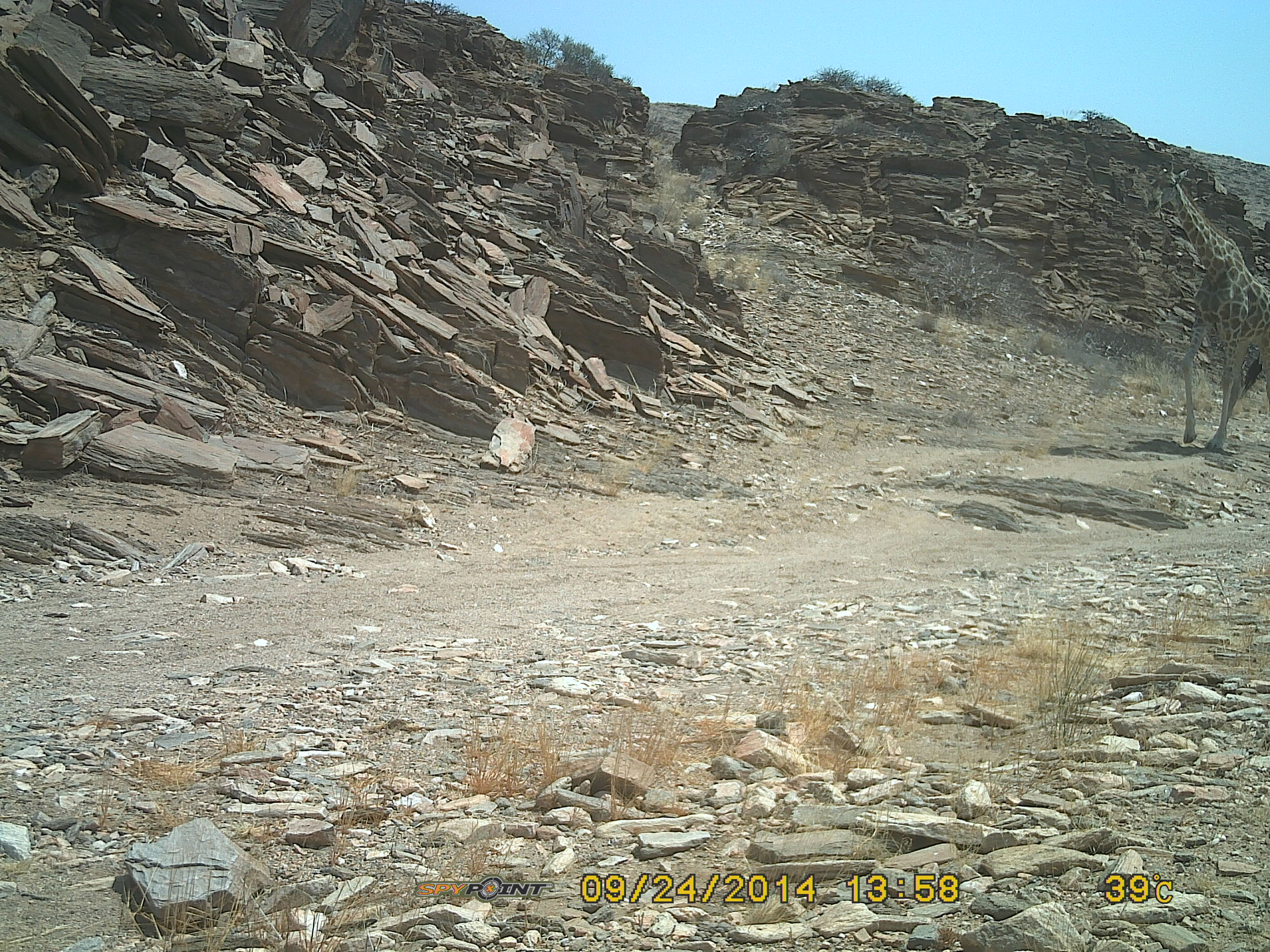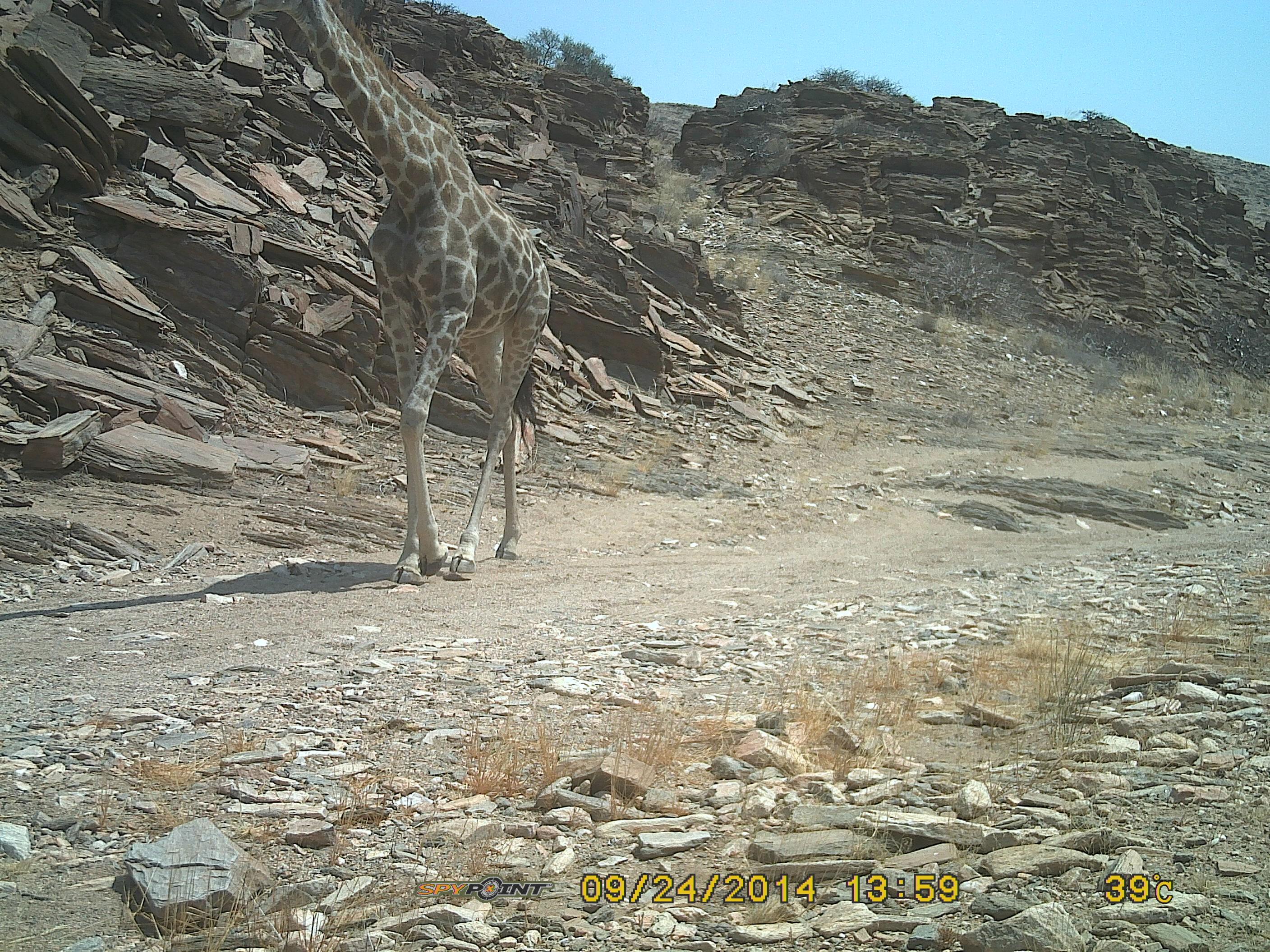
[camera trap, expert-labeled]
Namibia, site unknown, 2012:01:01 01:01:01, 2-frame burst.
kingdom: Animalia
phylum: Chordata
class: Mammalia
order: Artiodactyla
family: Giraffidae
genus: Giraffa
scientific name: Giraffa camelopardalis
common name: giraffe